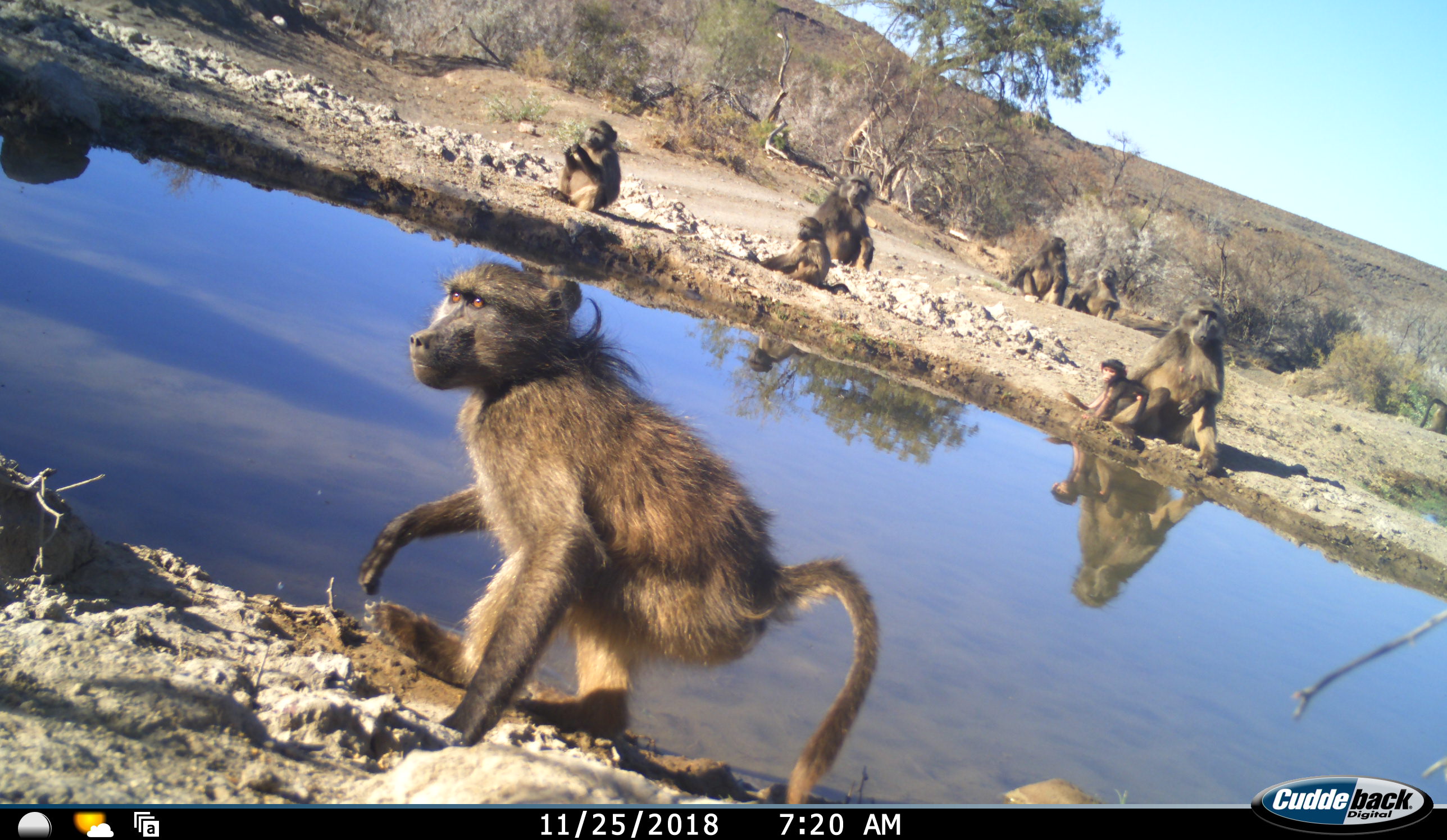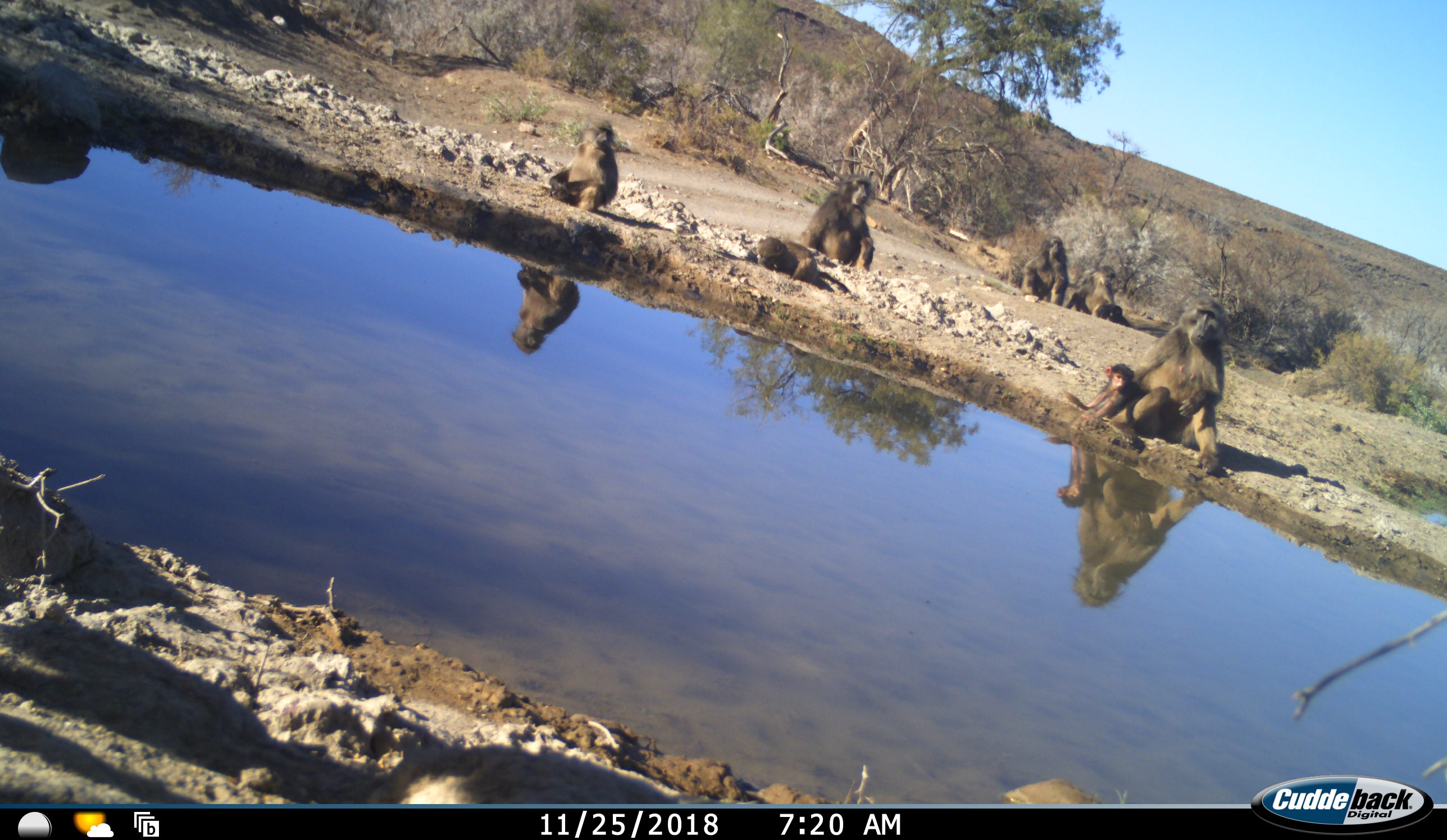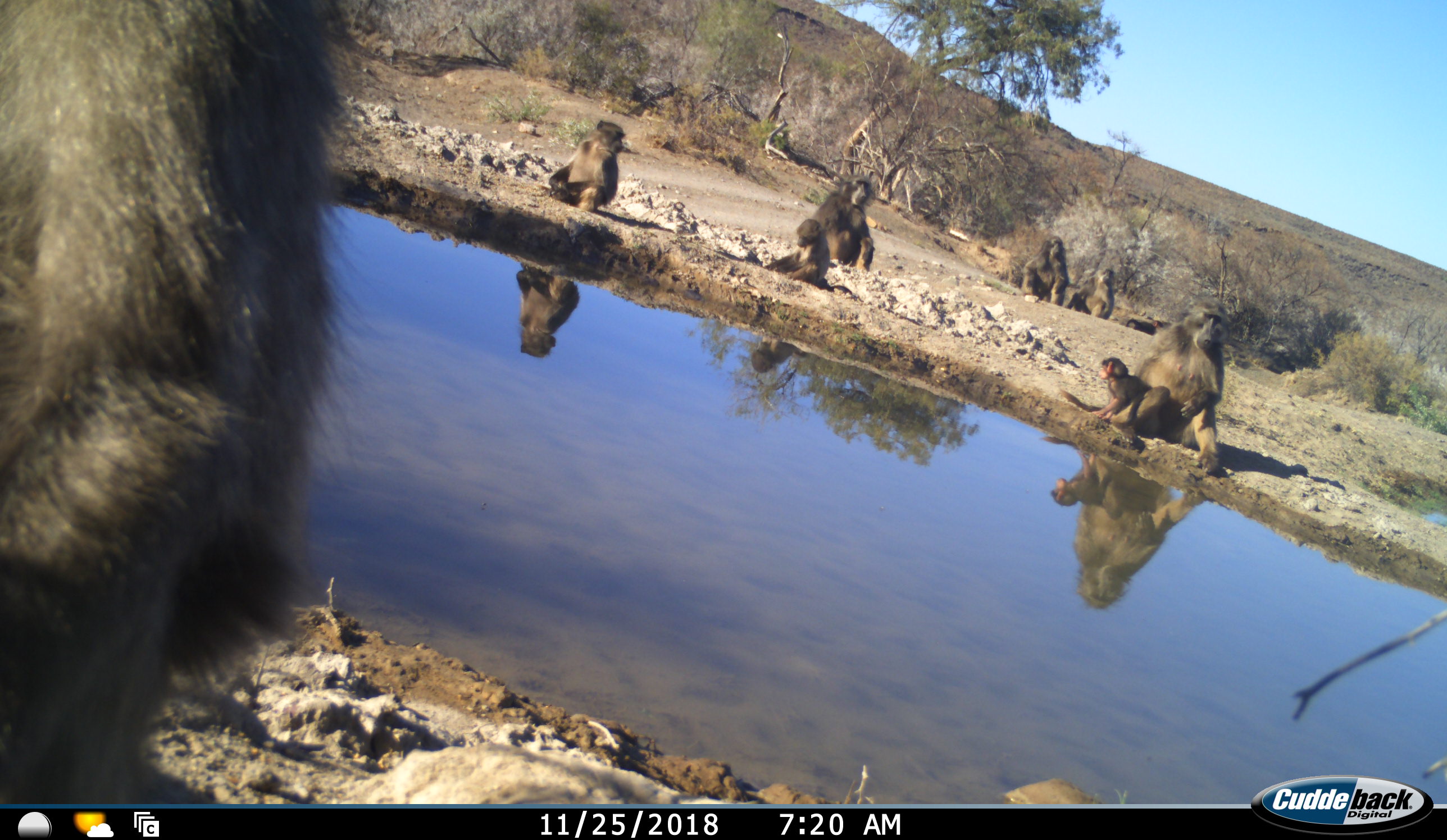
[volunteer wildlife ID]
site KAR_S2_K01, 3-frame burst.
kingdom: Animalia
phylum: Chordata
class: Mammalia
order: Primates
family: Cercopithecidae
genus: Papio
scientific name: Papio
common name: baboon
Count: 9.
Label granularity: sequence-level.